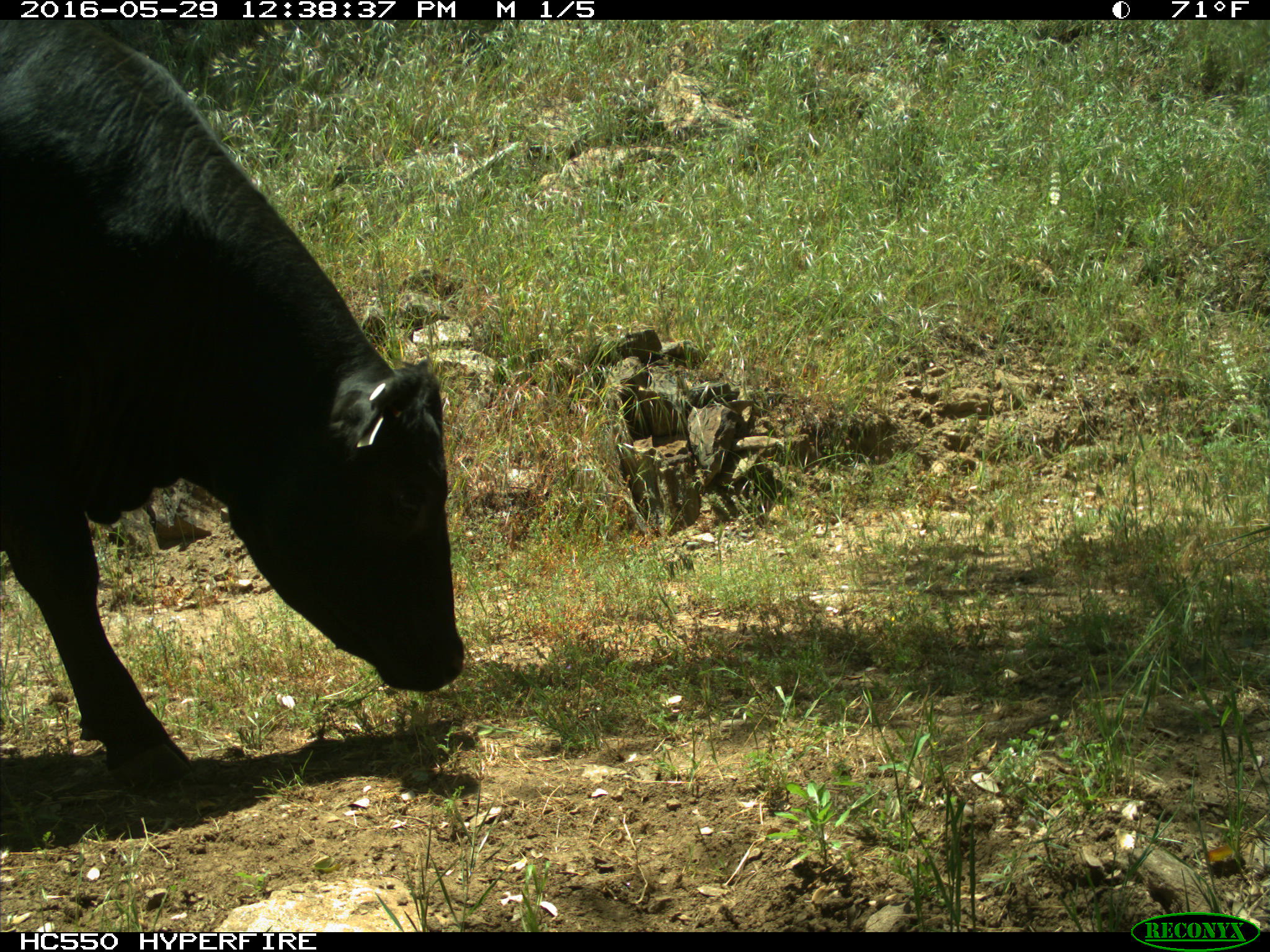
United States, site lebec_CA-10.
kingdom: Animalia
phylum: Chordata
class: Mammalia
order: Artiodactyla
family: Bovidae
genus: Bos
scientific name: Bos taurus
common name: domestic cow